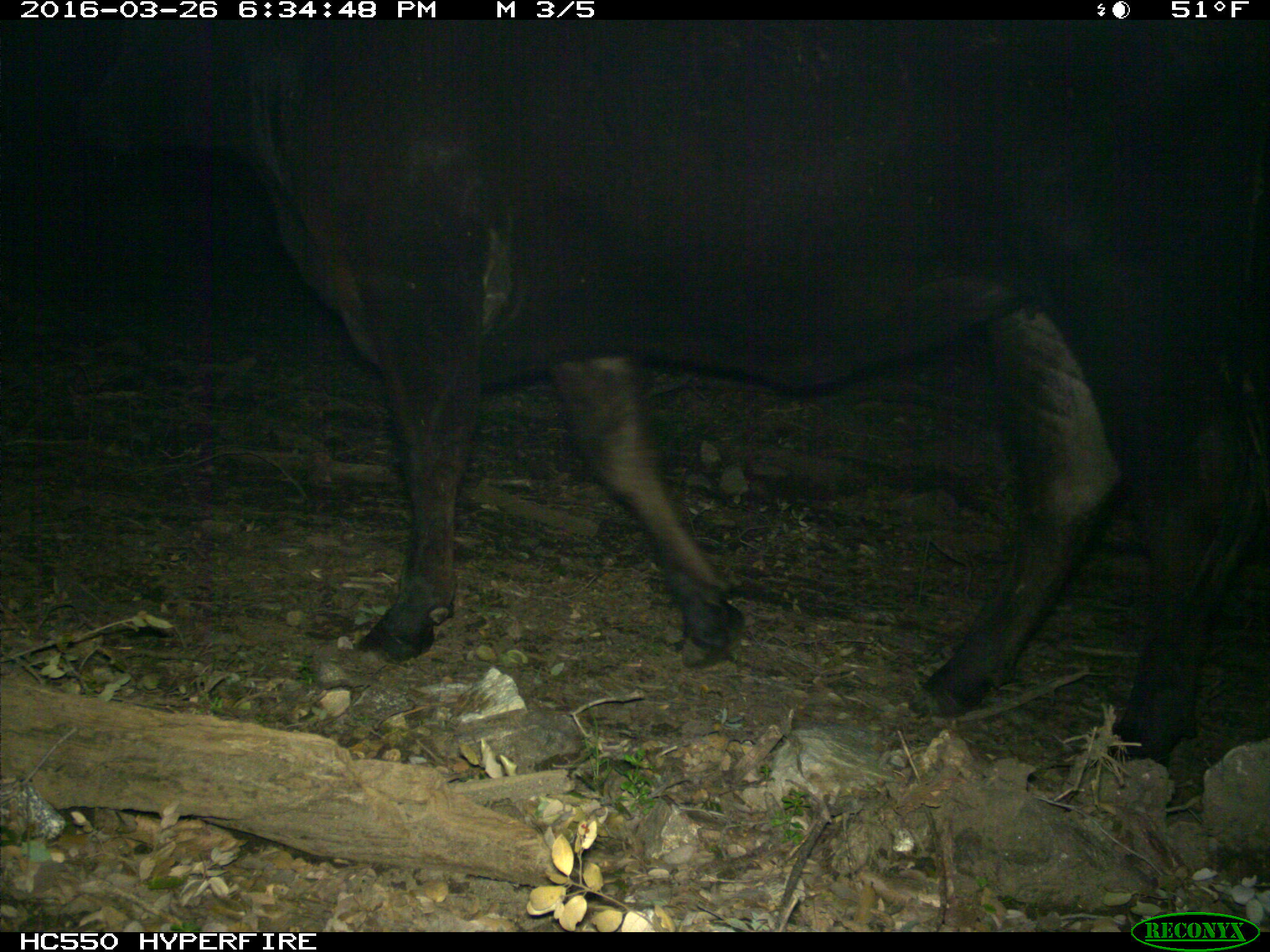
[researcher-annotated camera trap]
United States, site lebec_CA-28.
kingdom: Animalia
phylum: Chordata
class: Mammalia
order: Artiodactyla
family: Bovidae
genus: Bos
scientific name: Bos taurus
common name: domestic cow